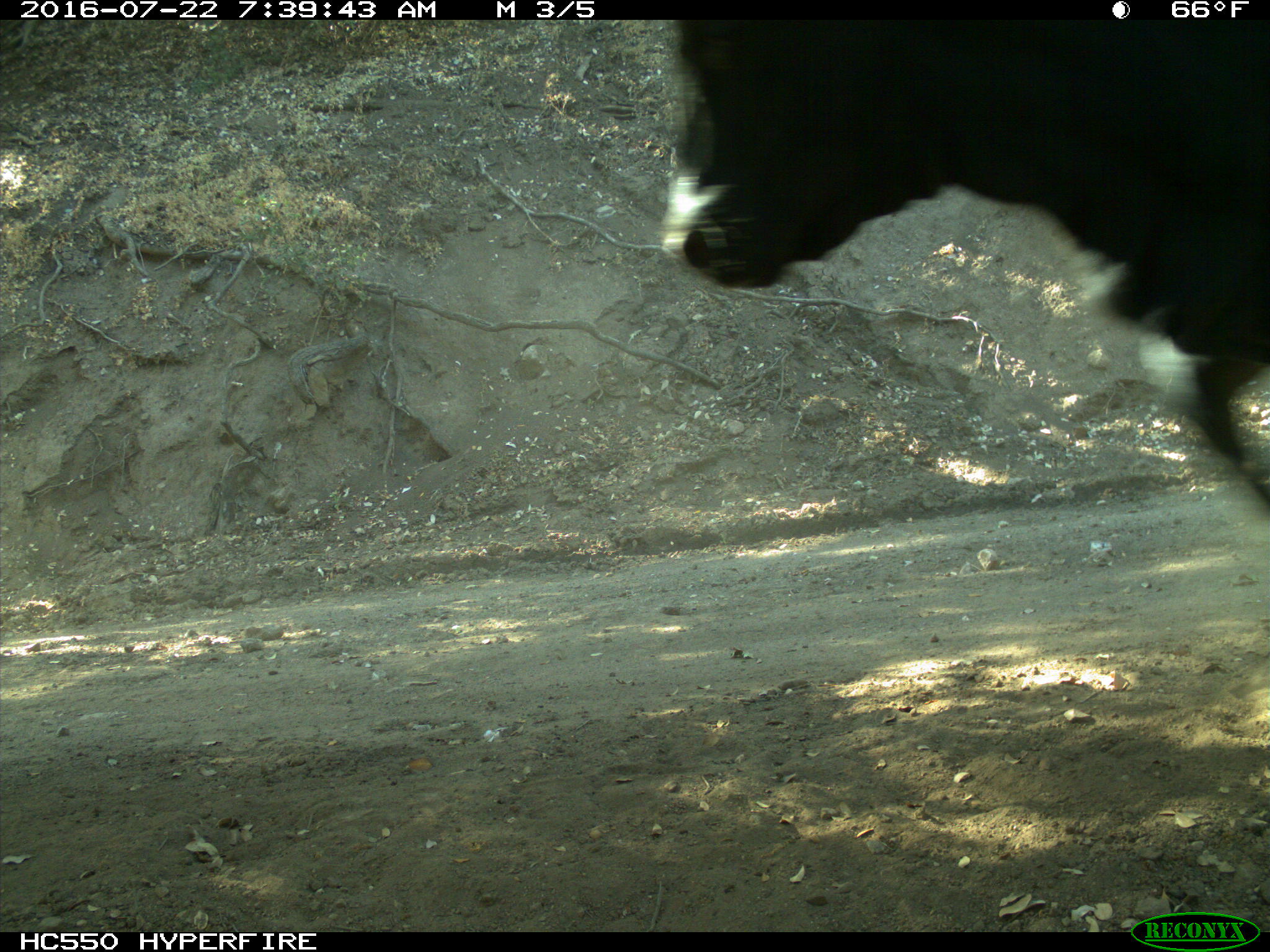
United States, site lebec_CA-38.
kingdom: Animalia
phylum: Chordata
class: Mammalia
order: Artiodactyla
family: Bovidae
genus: Bos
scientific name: Bos taurus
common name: domestic cow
Bos taurus (domestic cow).